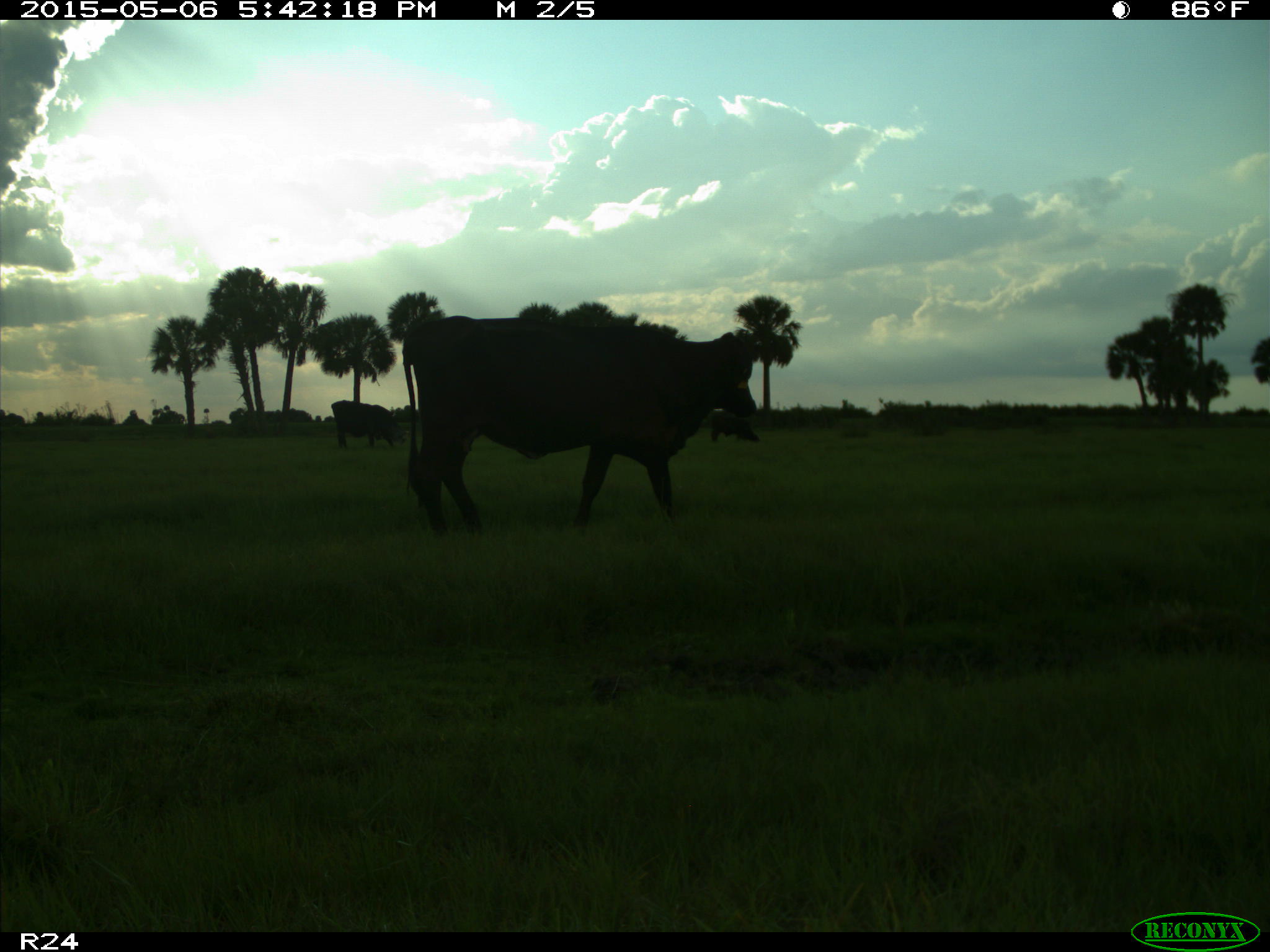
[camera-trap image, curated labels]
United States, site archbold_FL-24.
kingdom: Animalia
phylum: Chordata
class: Mammalia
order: Artiodactyla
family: Bovidae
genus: Bos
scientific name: Bos taurus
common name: domestic cow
Bos taurus (domestic cow).